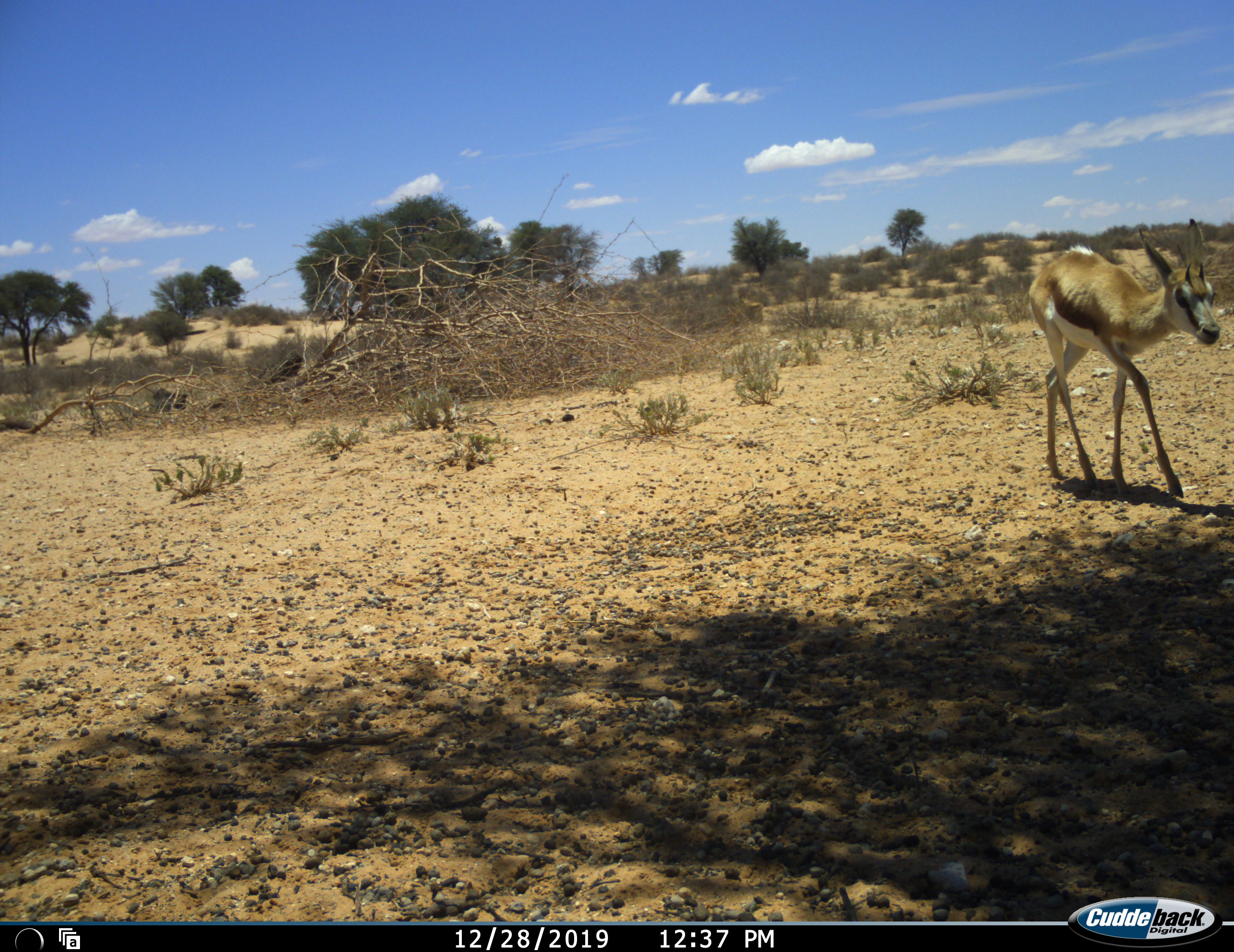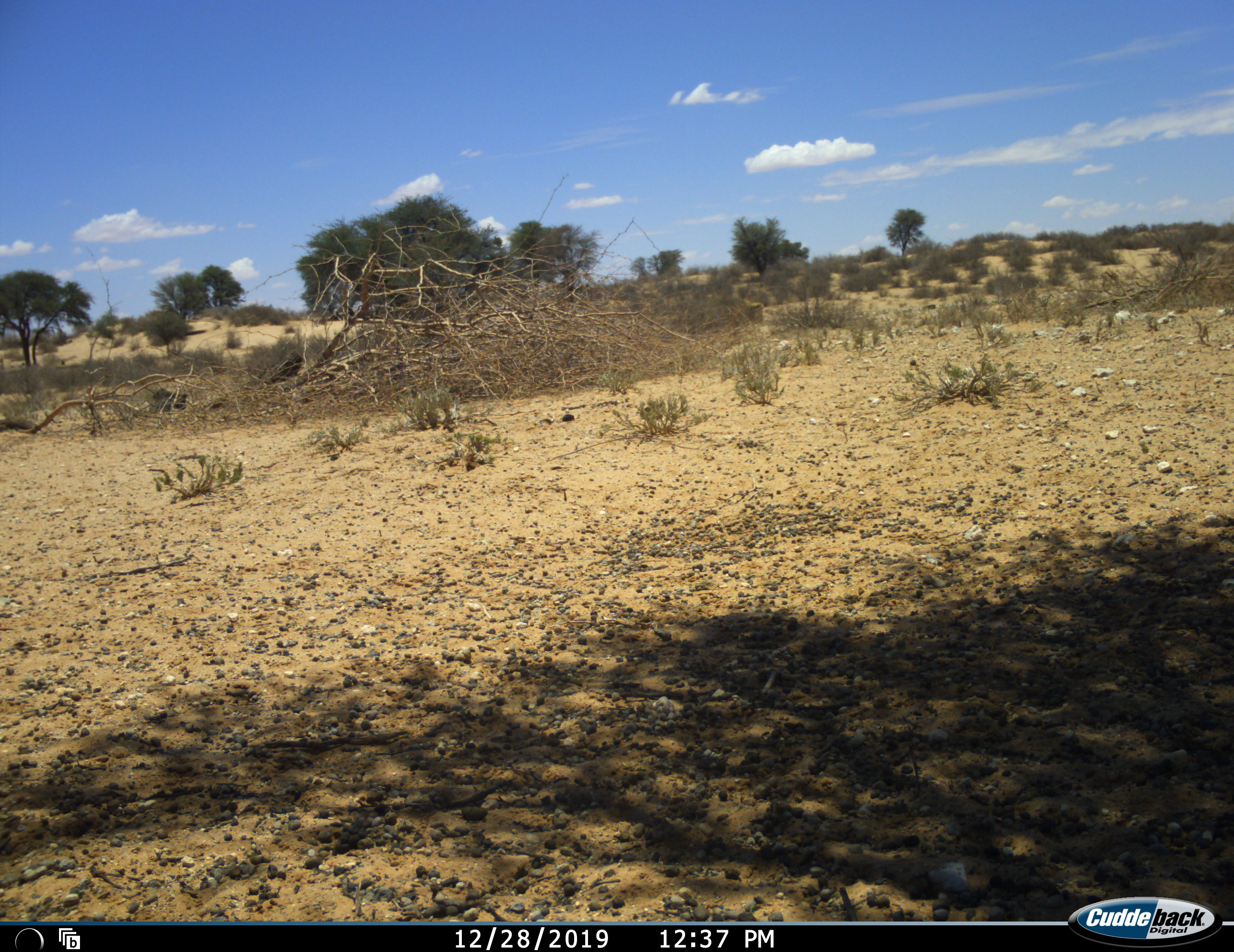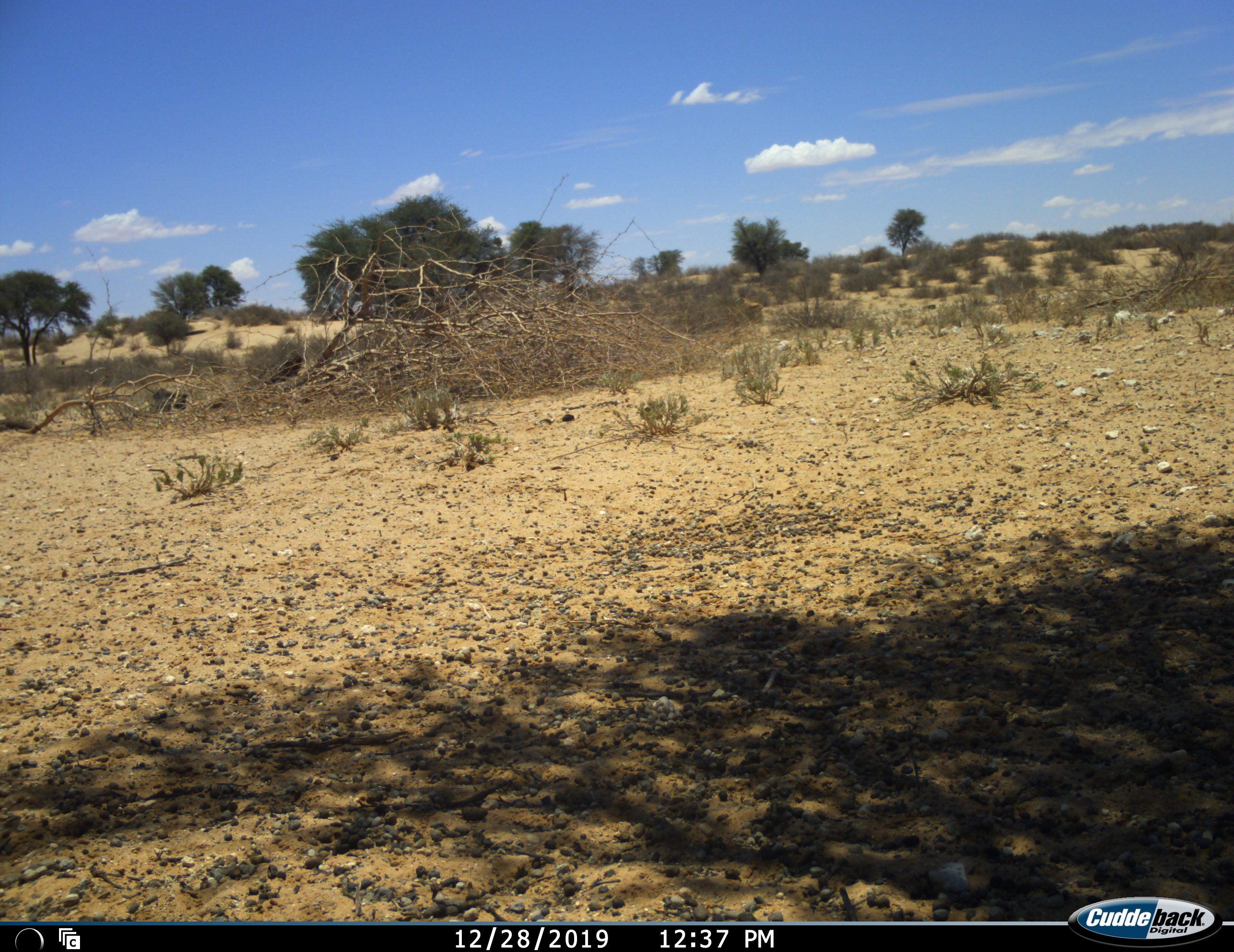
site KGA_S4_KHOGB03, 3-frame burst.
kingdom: Animalia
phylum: Chordata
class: Mammalia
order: Artiodactyla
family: Bovidae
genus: Antidorcas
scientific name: Antidorcas marsupialis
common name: springbok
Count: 1.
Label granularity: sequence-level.